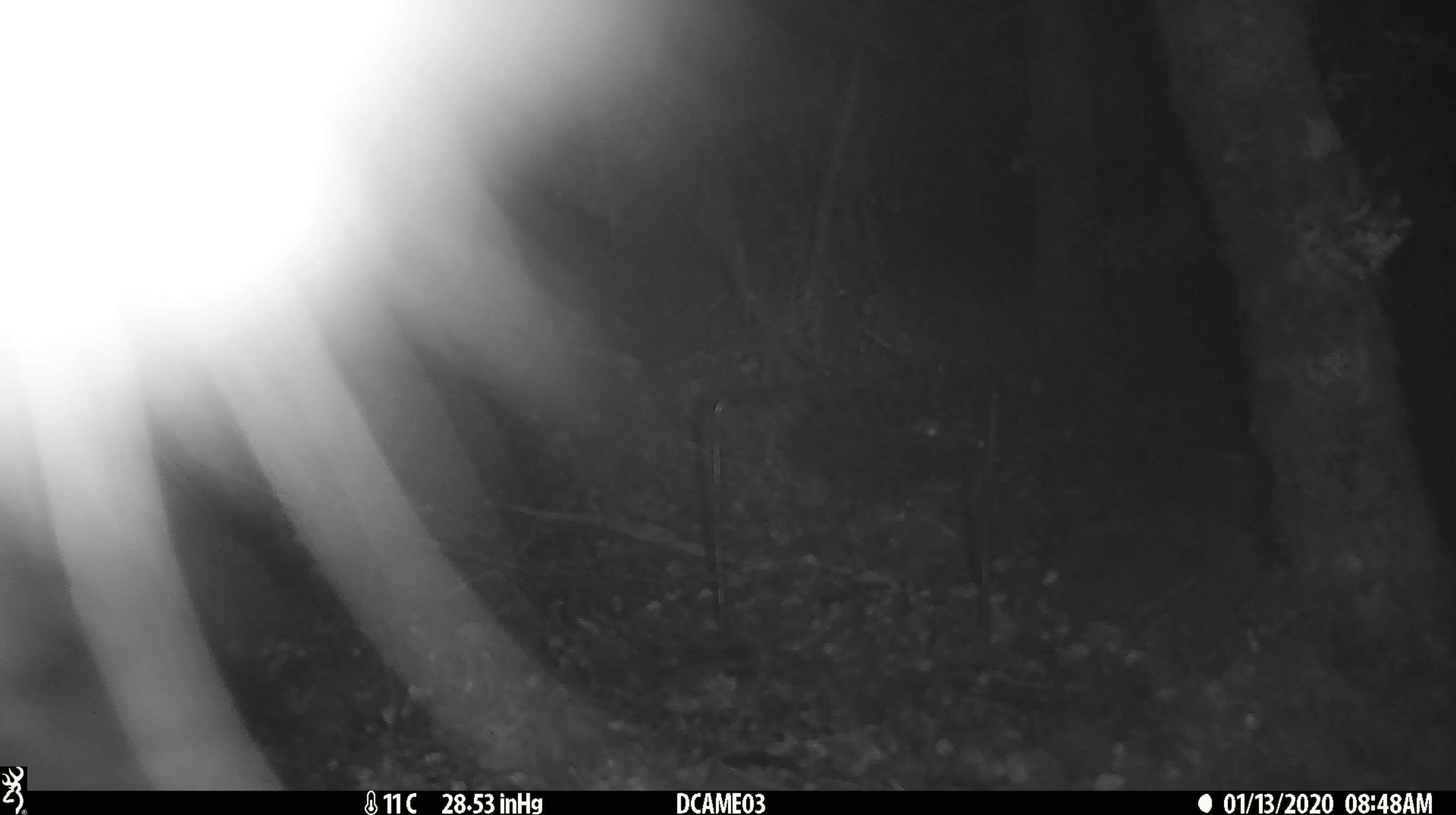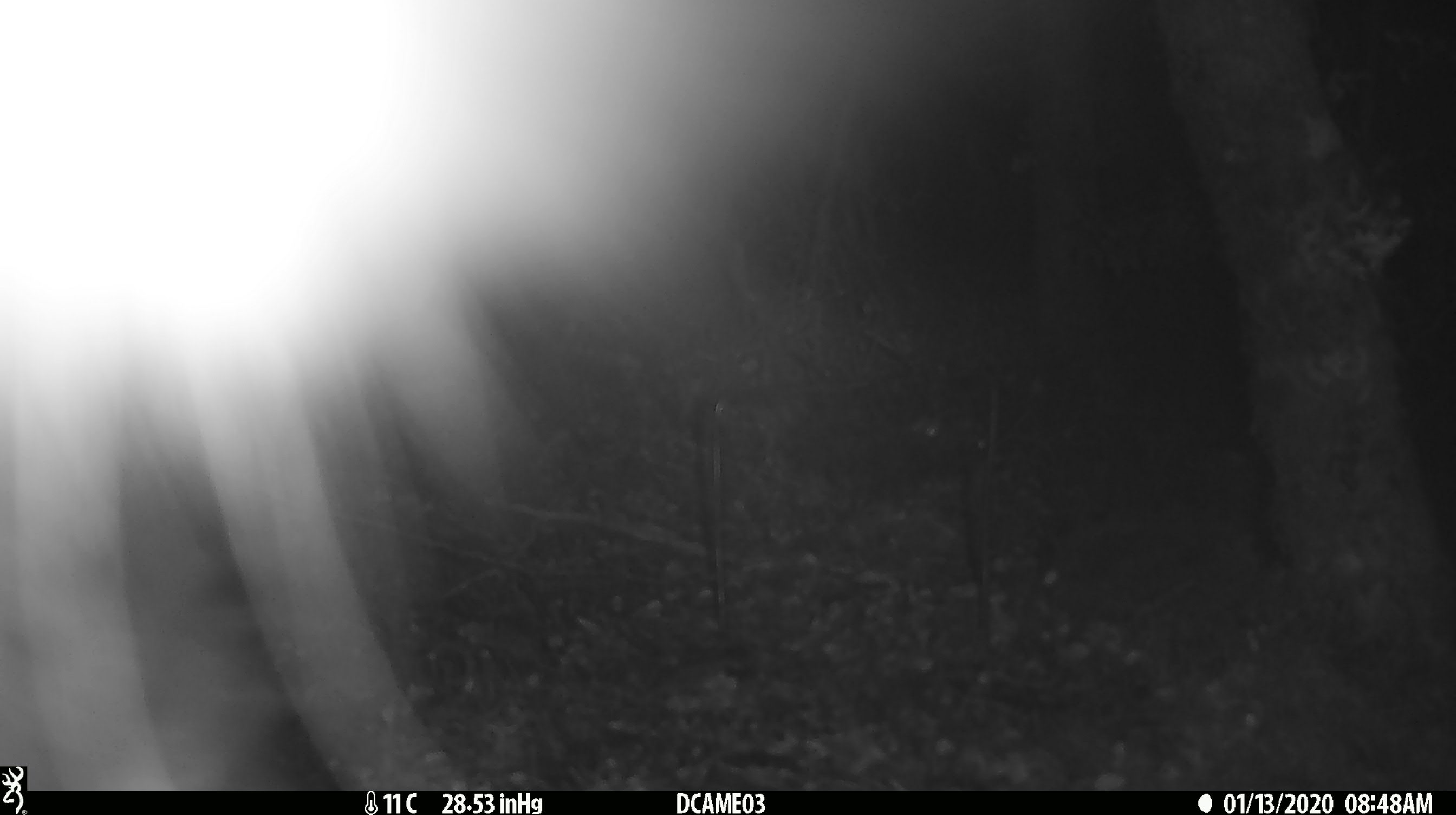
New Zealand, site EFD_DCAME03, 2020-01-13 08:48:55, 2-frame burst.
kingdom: Animalia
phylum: Chordata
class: Mammalia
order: Diprotodontia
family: Phalangeridae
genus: Trichosurus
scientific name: Trichosurus vulpecula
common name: common brushtail possum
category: possum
Possum (common brushtail possum) (Trichosurus vulpecula).